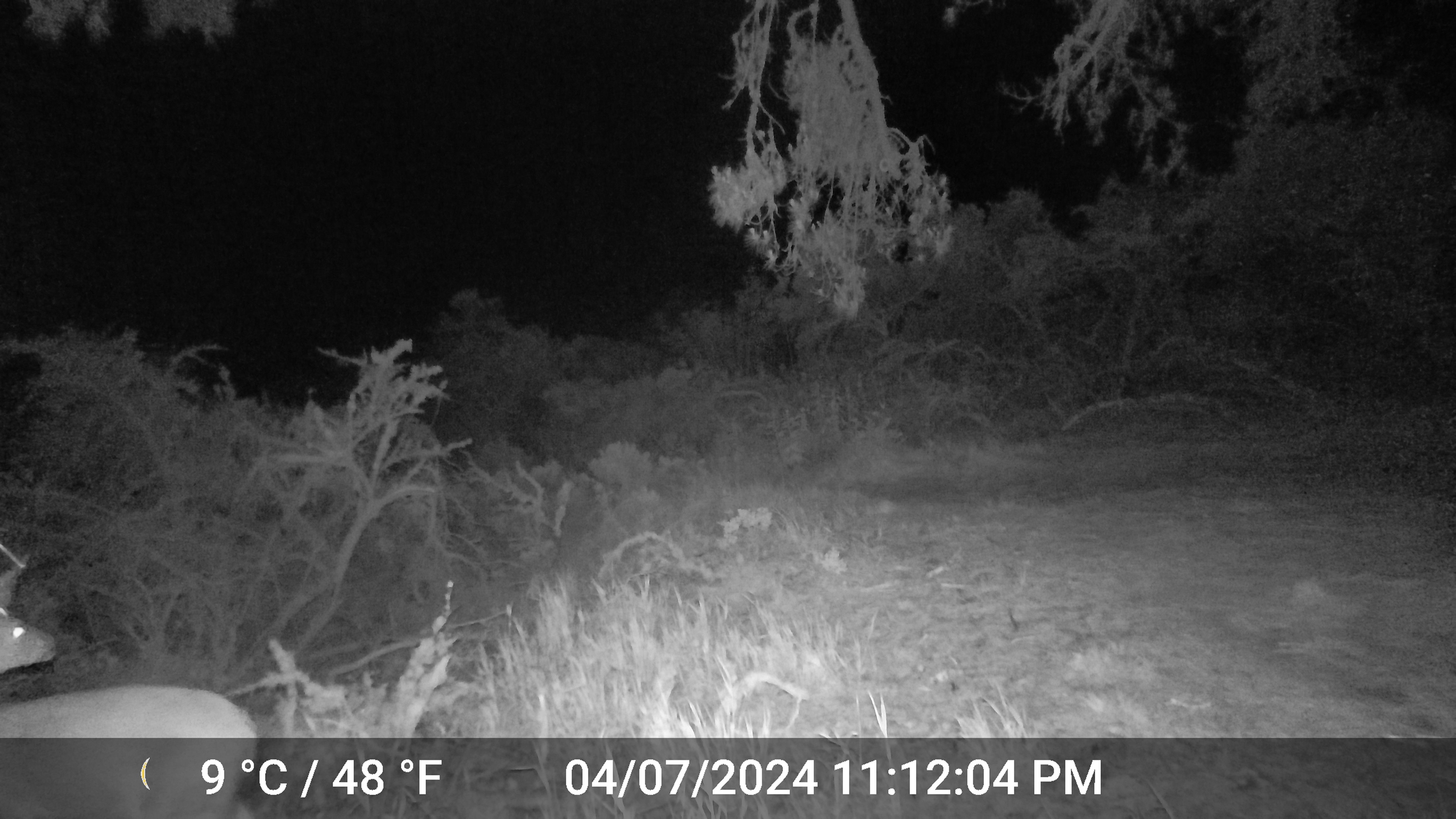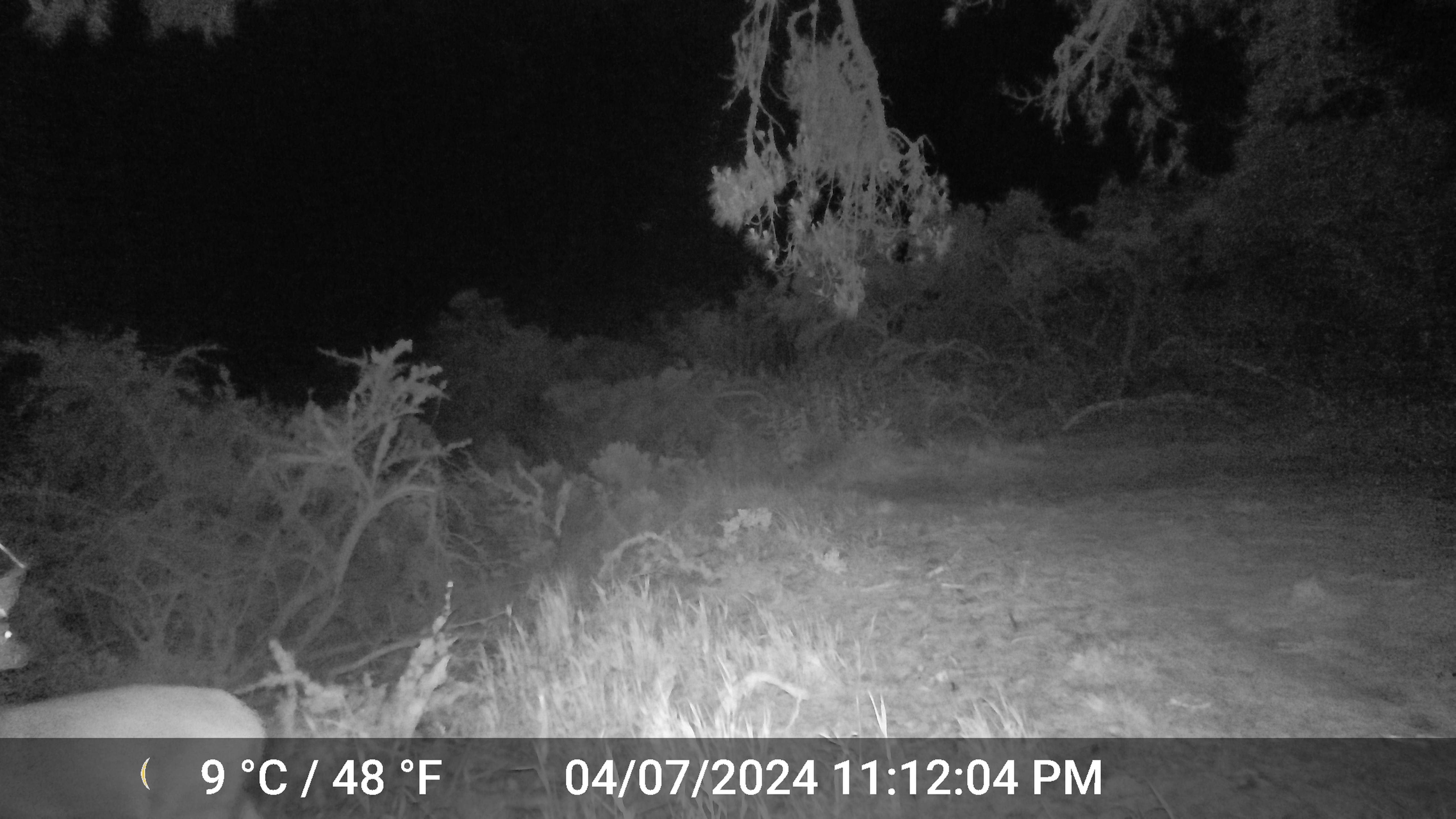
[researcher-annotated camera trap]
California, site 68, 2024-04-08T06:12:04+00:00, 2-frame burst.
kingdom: Animalia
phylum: Chordata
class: Mammalia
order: Artiodactyla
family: Cervidae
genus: Odocoileus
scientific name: Odocoileus hemionus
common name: mule deer